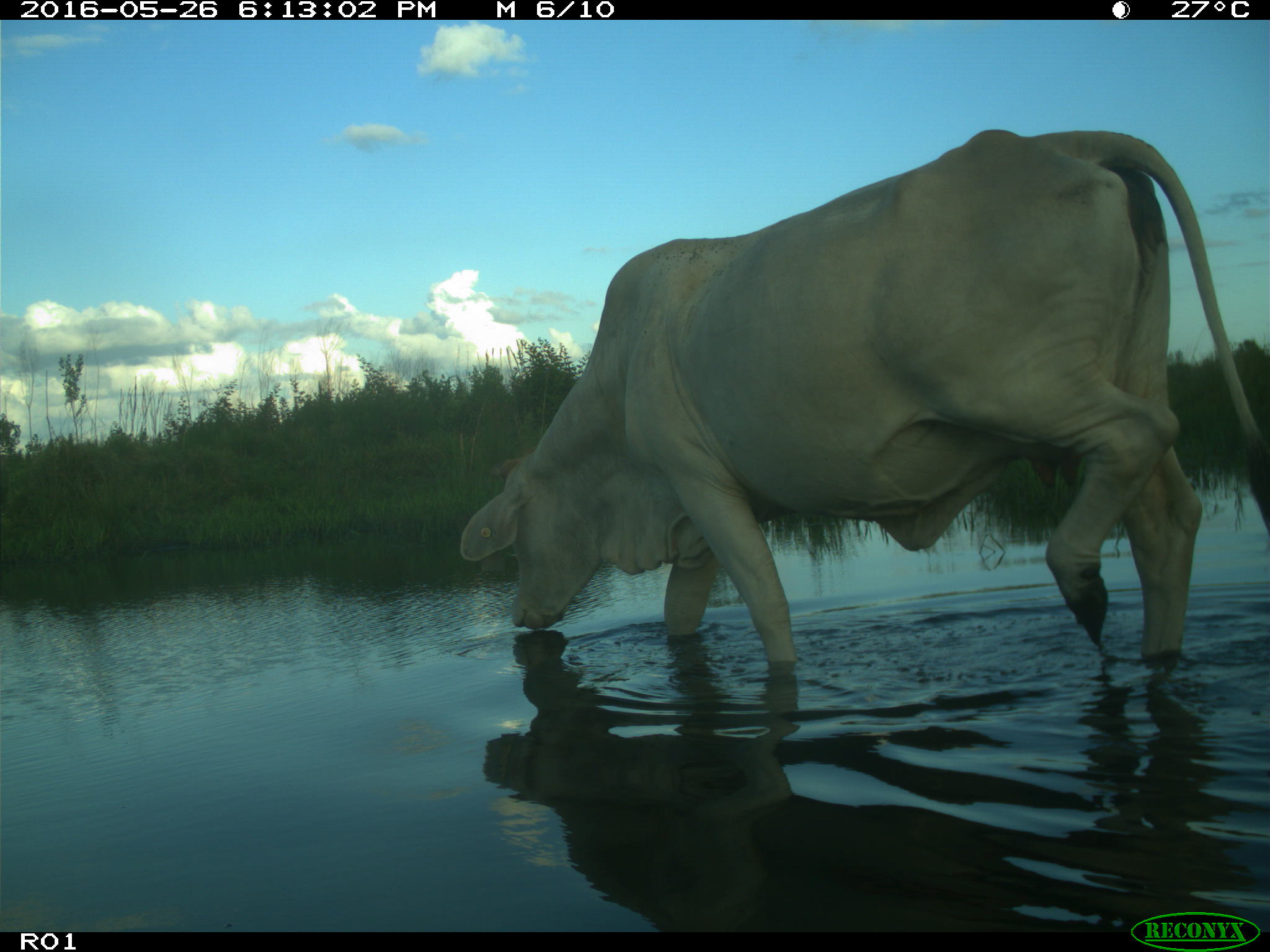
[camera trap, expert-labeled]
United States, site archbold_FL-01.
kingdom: Animalia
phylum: Chordata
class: Mammalia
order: Artiodactyla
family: Bovidae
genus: Bos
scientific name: Bos taurus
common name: domestic cow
Bos taurus (domestic cow).